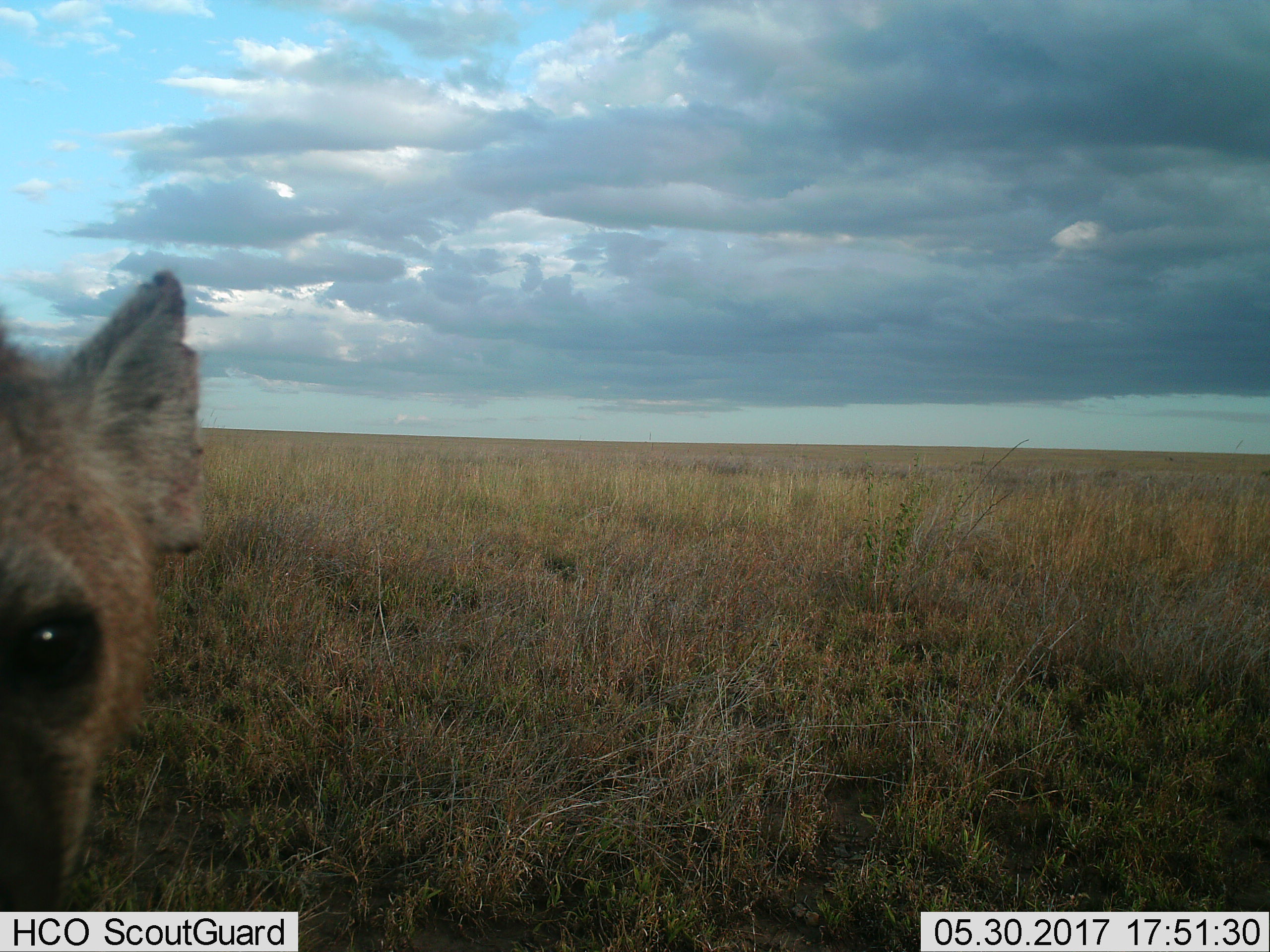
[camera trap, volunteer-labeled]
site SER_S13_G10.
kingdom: Animalia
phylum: Chordata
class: Mammalia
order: Carnivora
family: Hyaenidae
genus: Crocuta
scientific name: Crocuta crocuta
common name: spotted hyena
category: hyenaspotted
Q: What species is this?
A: Hyenaspotted (spotted hyena) (Crocuta crocuta).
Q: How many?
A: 1.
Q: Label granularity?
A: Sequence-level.